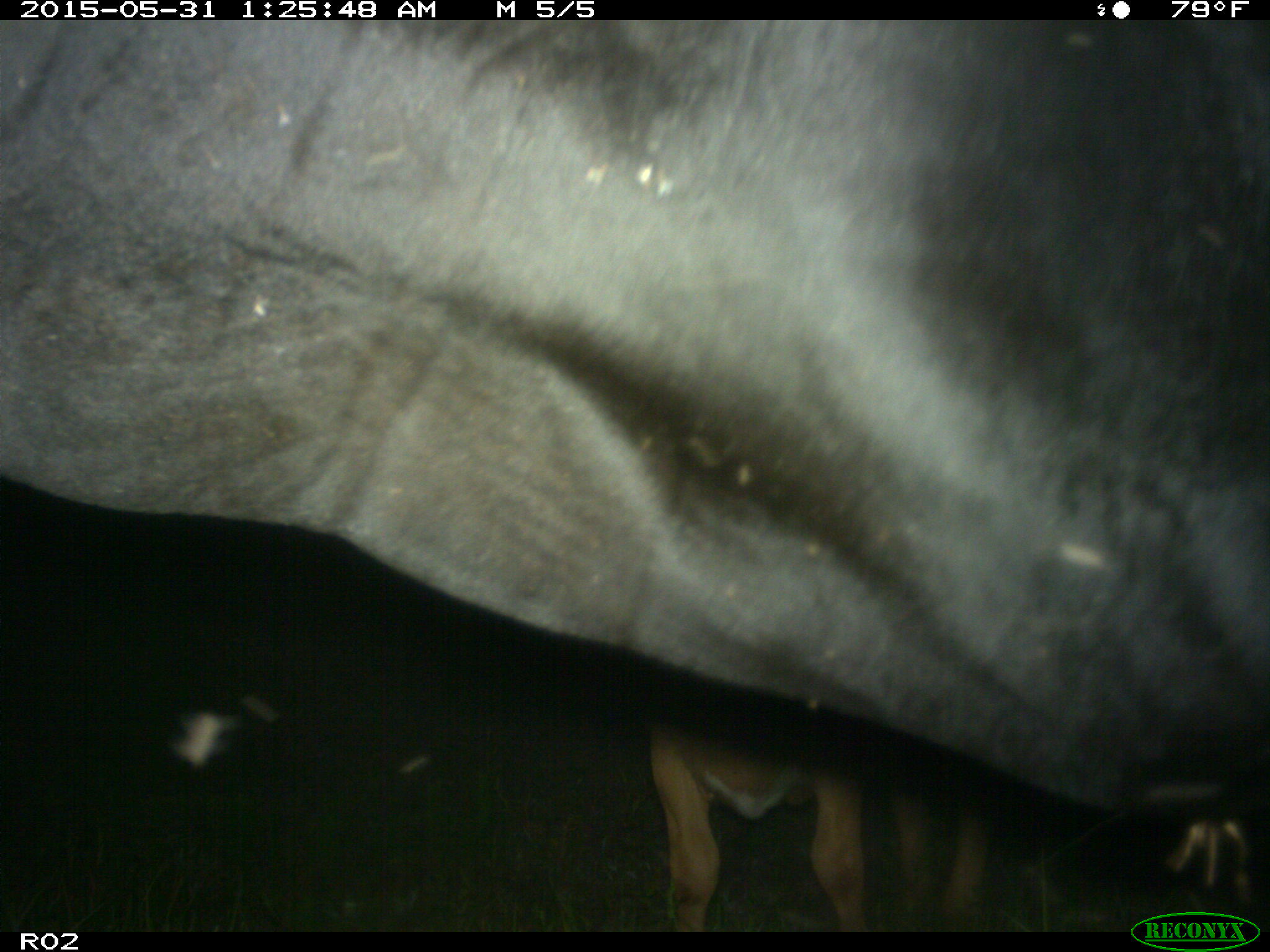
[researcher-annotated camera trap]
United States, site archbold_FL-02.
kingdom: Animalia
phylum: Chordata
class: Mammalia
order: Artiodactyla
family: Bovidae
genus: Bos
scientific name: Bos taurus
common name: domestic cow